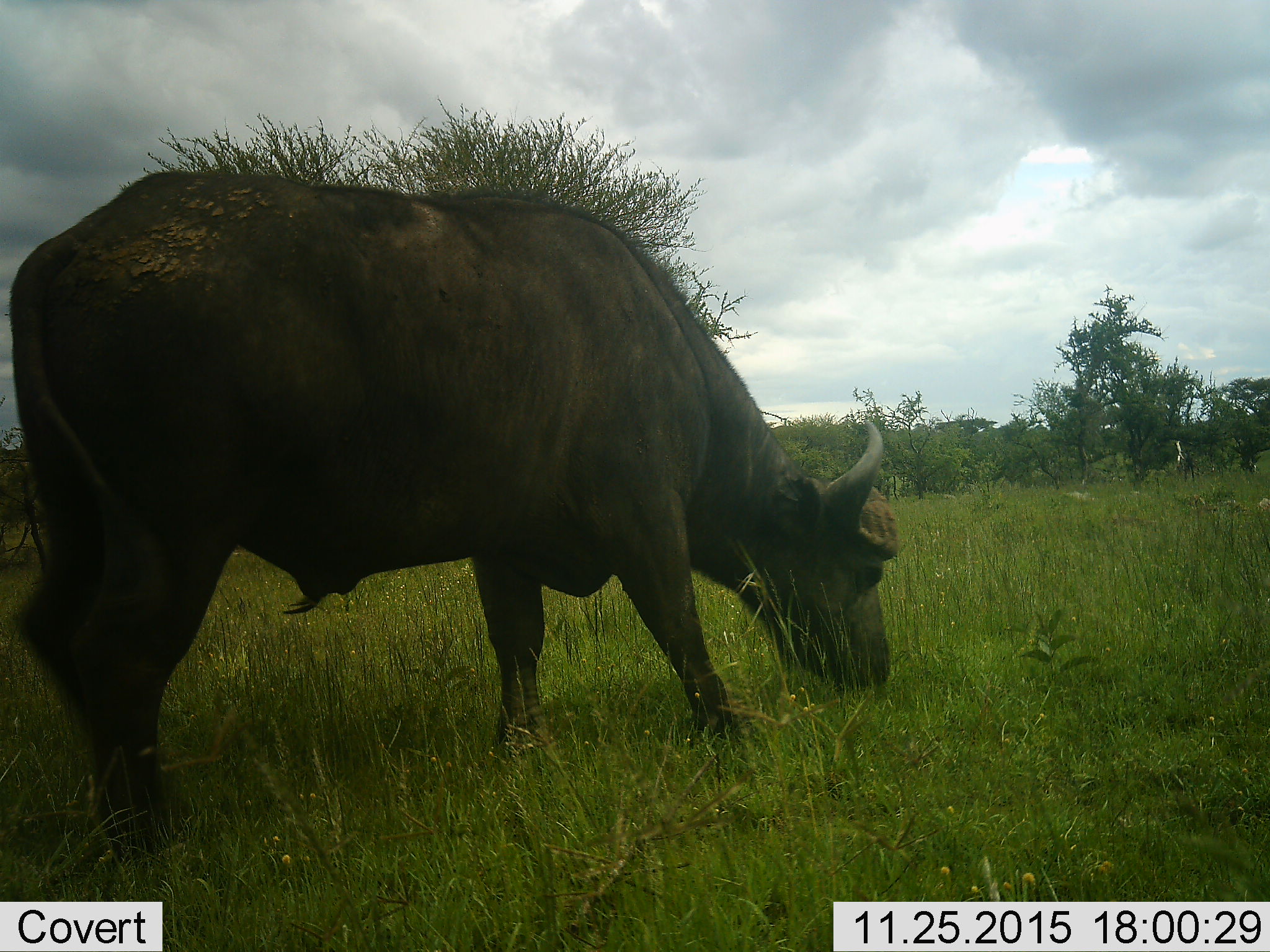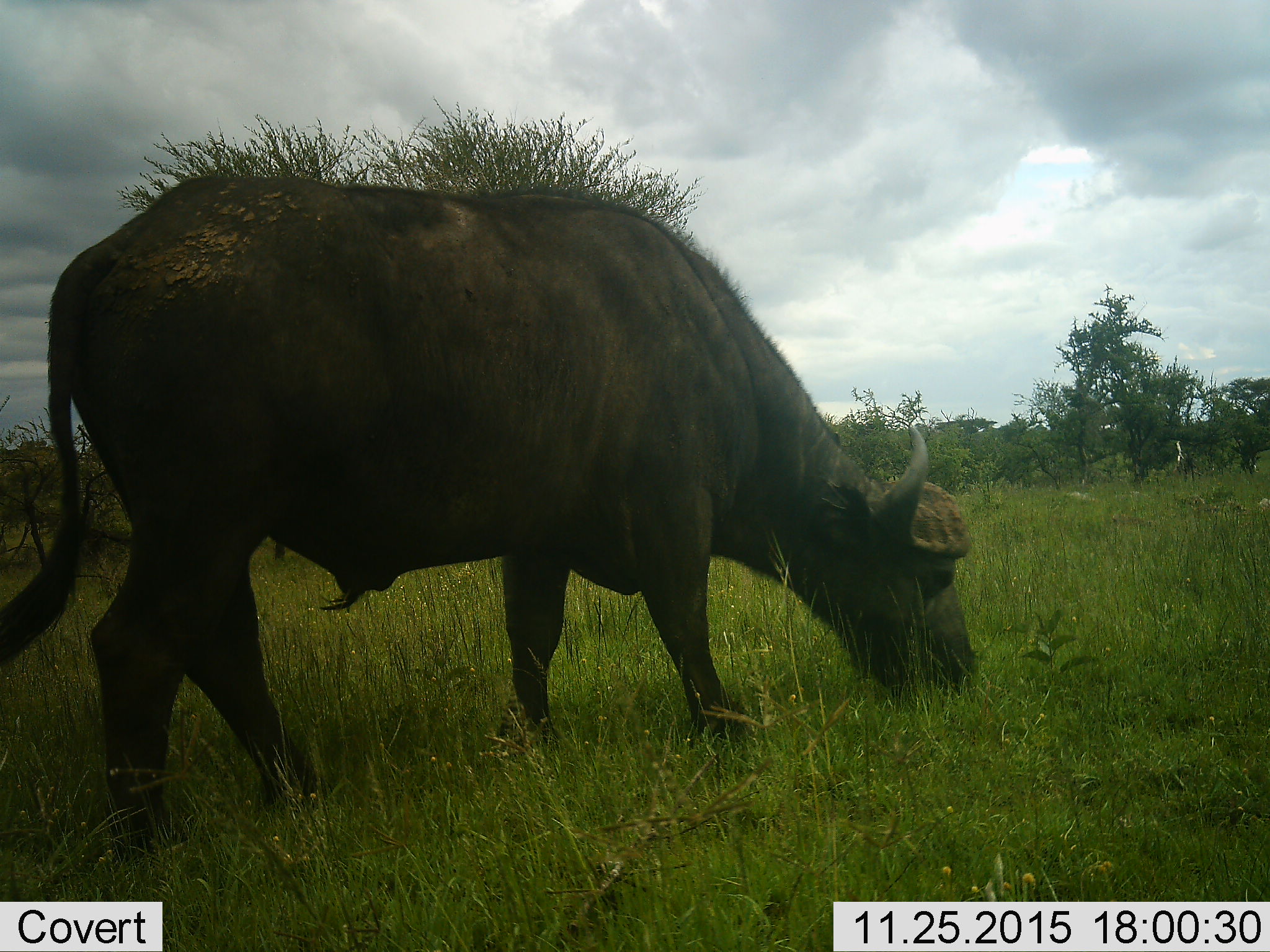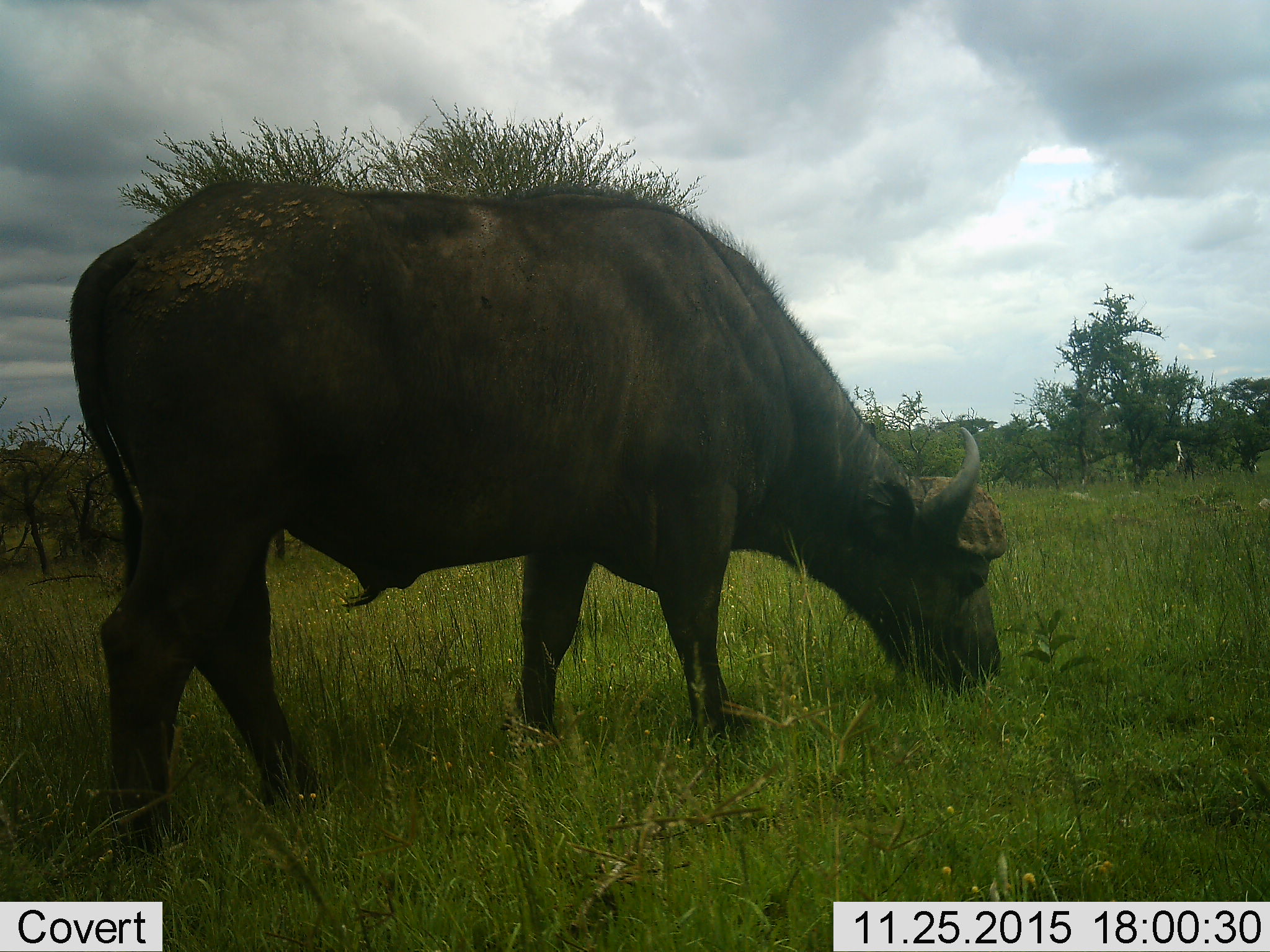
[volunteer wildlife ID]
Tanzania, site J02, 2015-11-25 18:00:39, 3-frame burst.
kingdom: Animalia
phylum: Chordata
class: Mammalia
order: Artiodactyla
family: Bovidae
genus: Syncerus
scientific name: Syncerus caffer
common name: cape buffalo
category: buffalo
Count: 1.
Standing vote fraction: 12%.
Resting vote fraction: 0%.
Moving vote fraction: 12%.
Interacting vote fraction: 0%.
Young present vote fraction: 0%.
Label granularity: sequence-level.